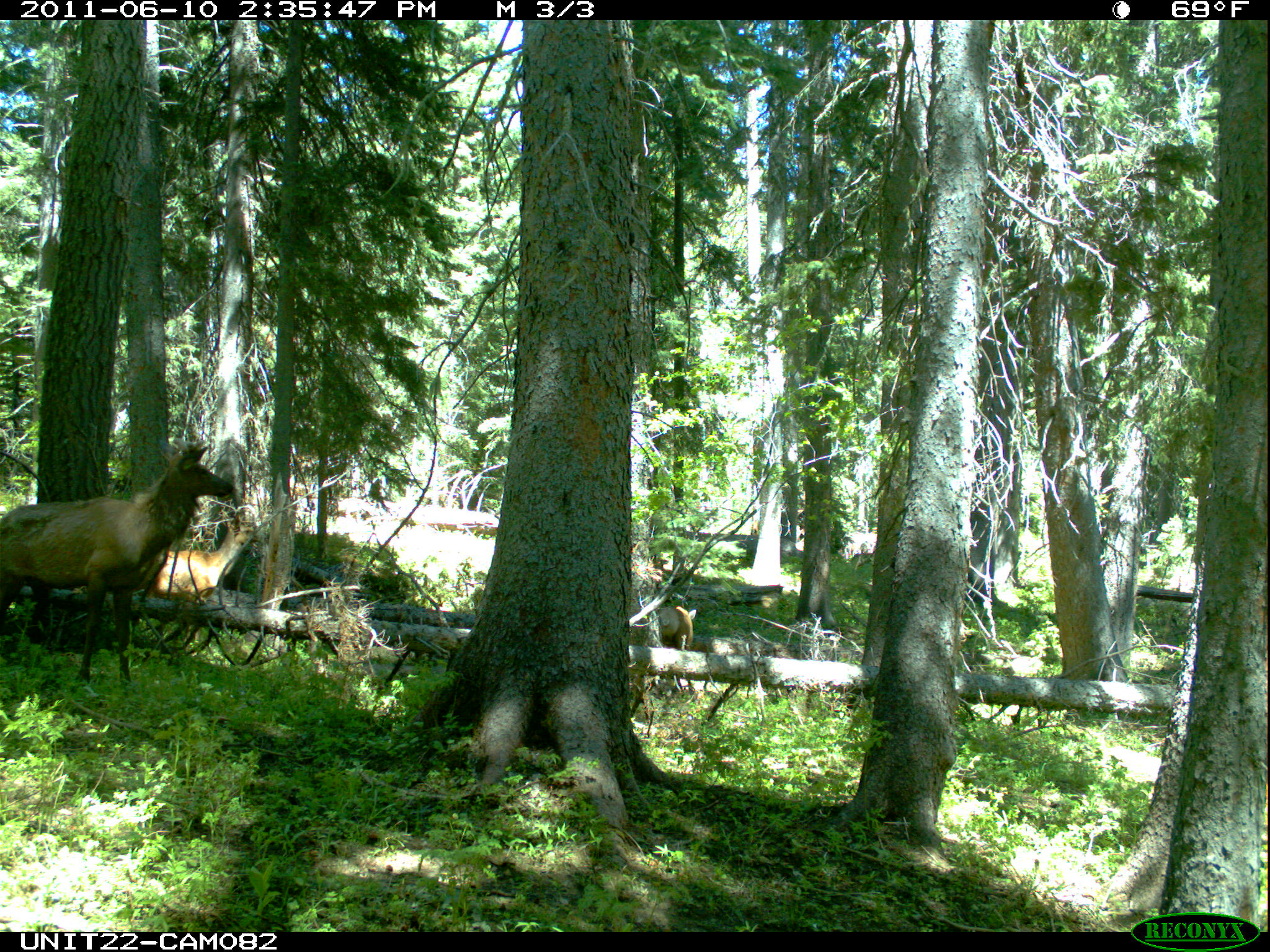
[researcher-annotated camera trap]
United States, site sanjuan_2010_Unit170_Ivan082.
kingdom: Animalia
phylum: Chordata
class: Mammalia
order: Artiodactyla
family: Cervidae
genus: Cervus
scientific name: Cervus elaphus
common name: red deer